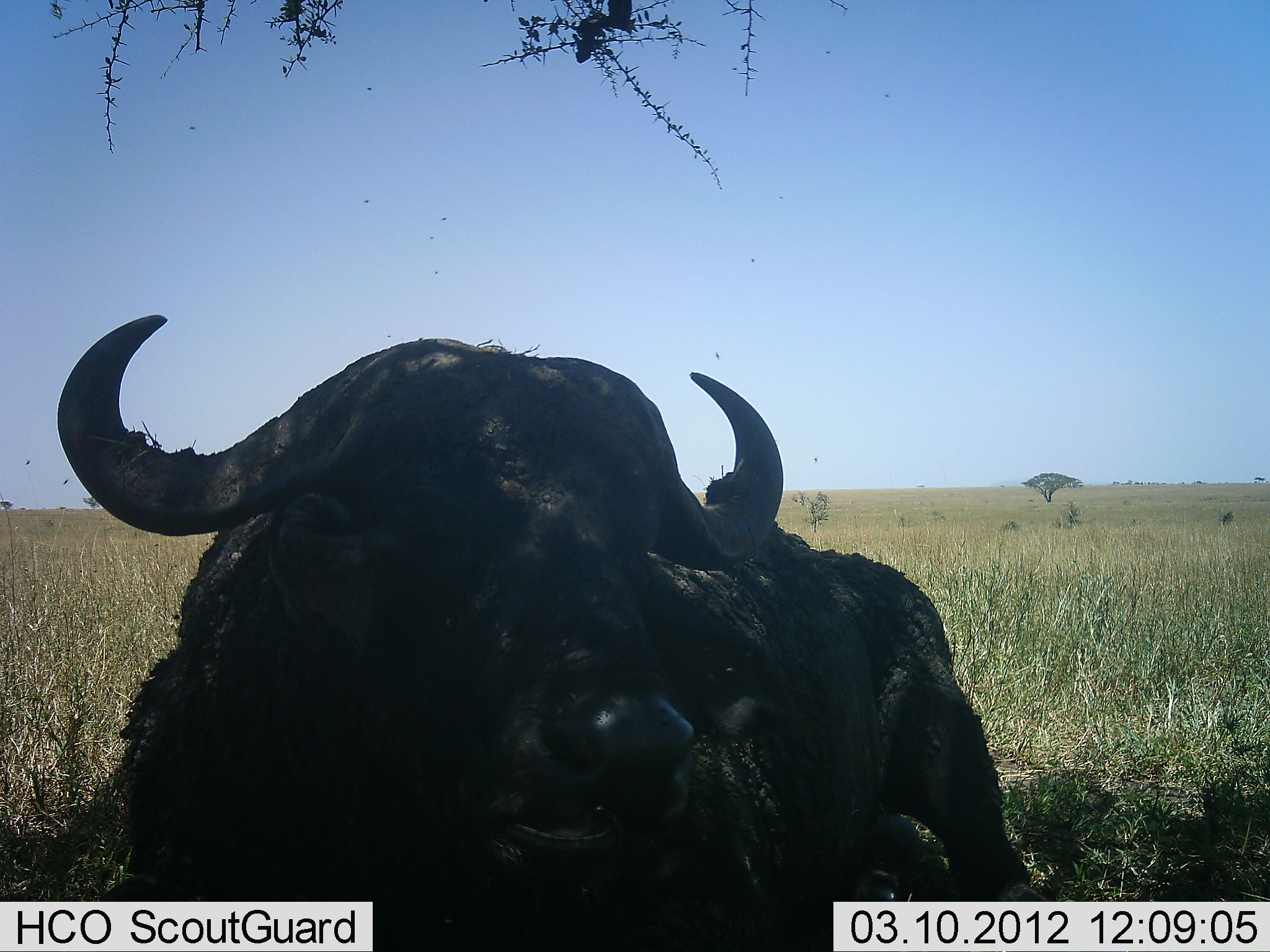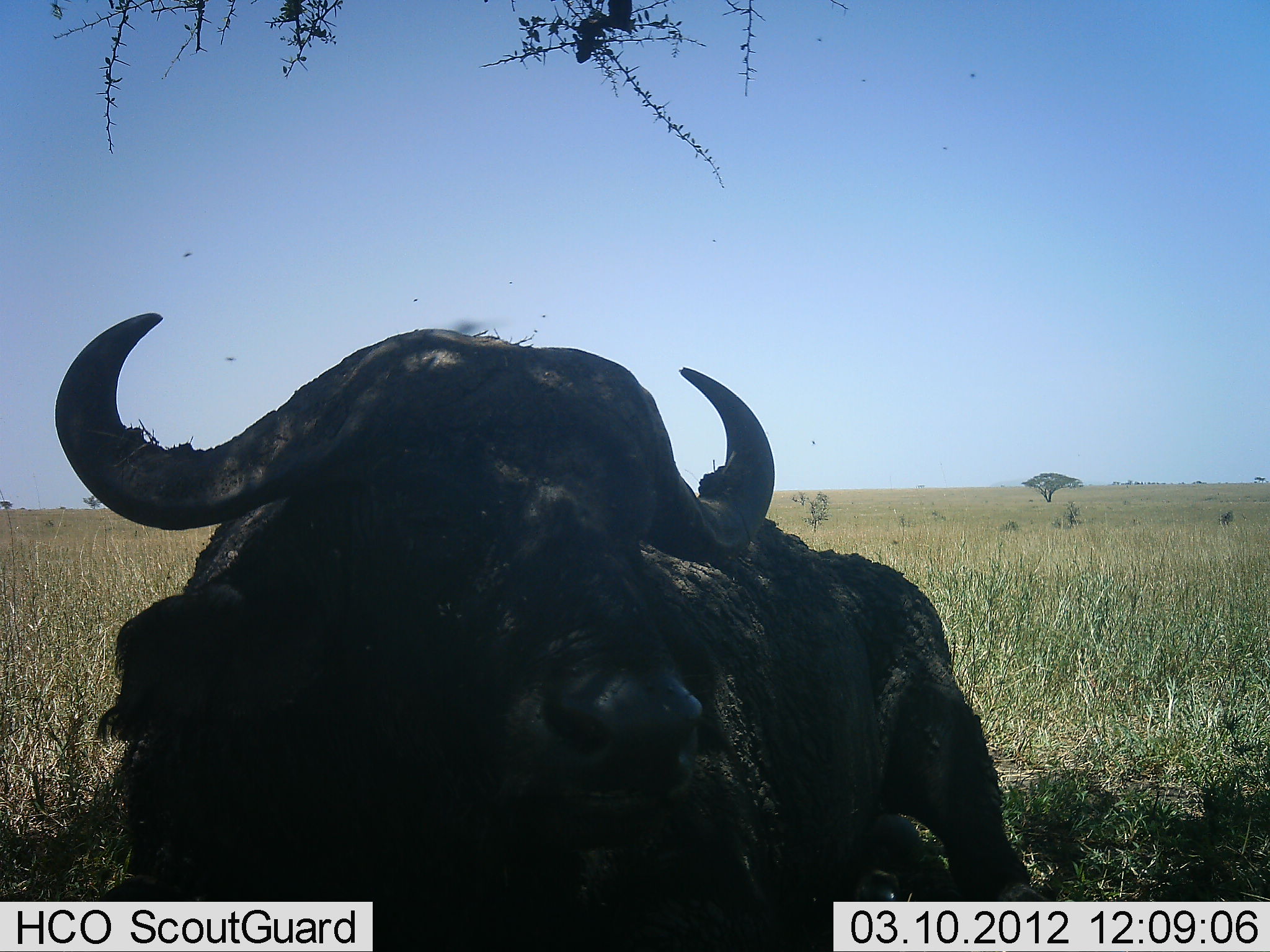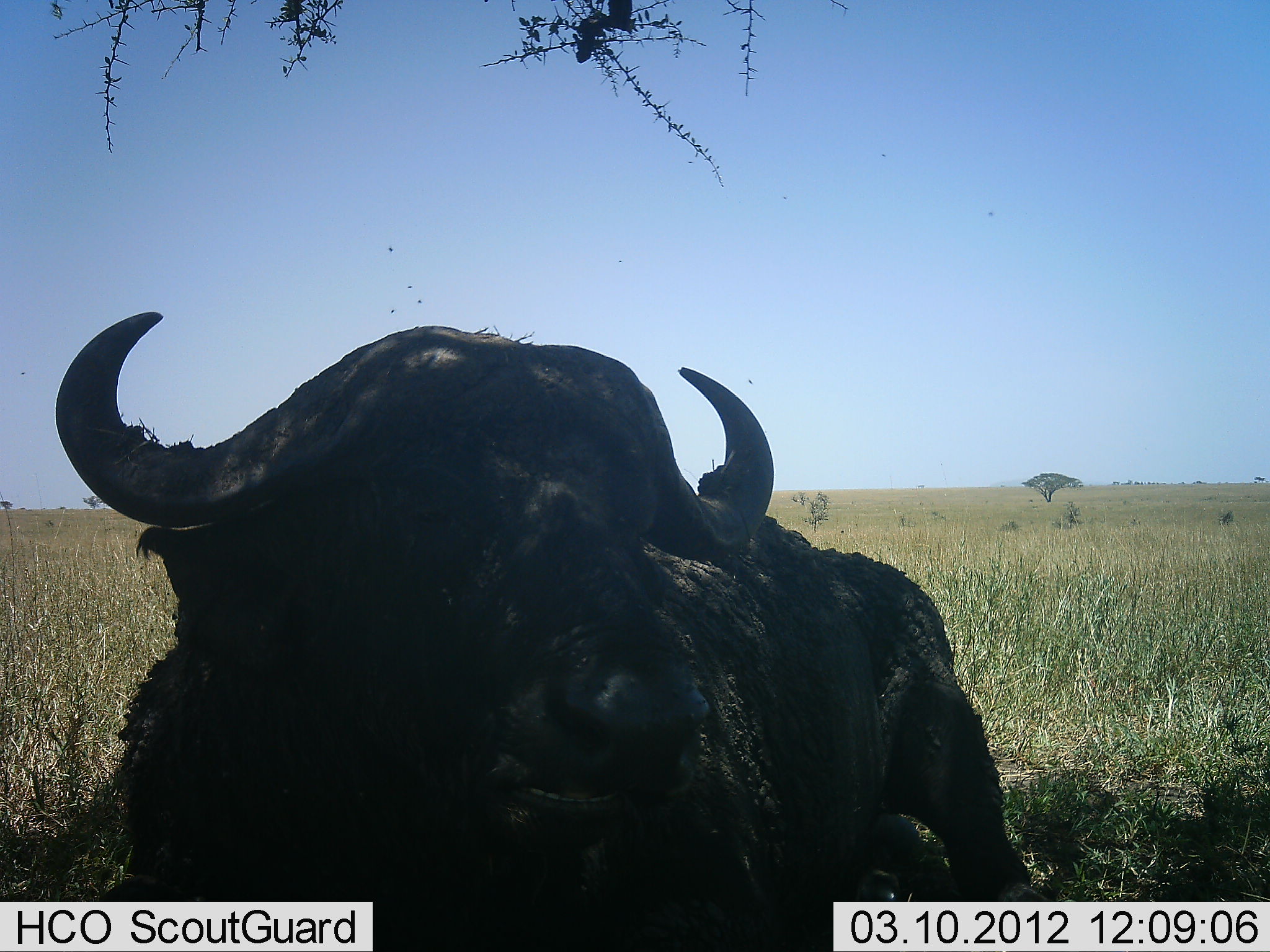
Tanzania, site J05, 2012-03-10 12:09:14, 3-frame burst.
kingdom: Animalia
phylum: Chordata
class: Mammalia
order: Artiodactyla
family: Bovidae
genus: Syncerus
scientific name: Syncerus caffer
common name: cape buffalo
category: buffalo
Buffalo (cape buffalo) (Syncerus caffer), count 1. Behavior (volunteer vote fractions): standing 21%, resting 68%, moving 0%, interacting 0%. Young present (vote fraction): 0%. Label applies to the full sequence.